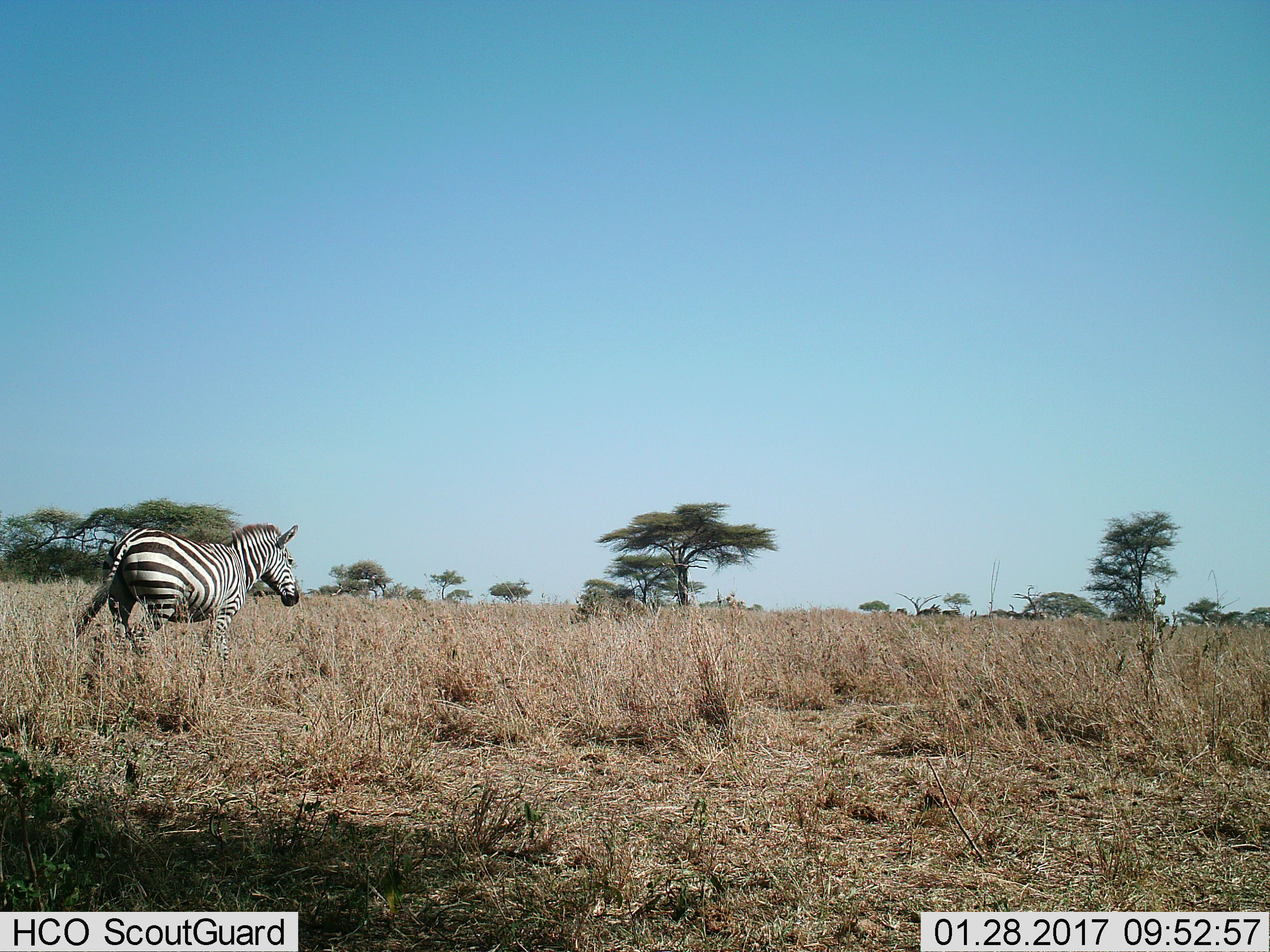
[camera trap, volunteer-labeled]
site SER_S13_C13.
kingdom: Animalia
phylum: Chordata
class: Mammalia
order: Perissodactyla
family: Equidae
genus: Equus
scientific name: Equus quagga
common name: plains zebra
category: zebraplains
Zebraplains (plains zebra) (Equus quagga), count 1. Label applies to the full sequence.